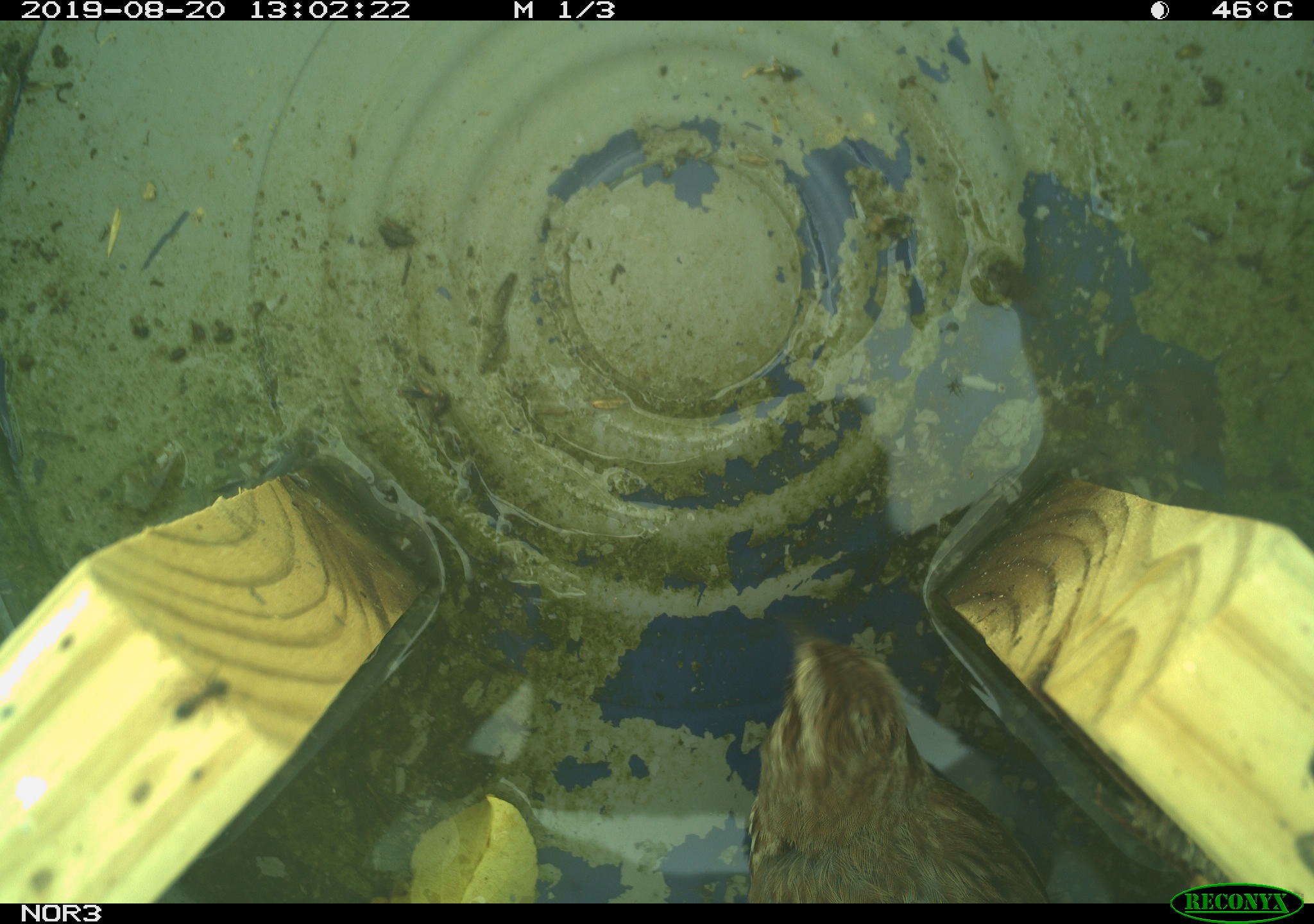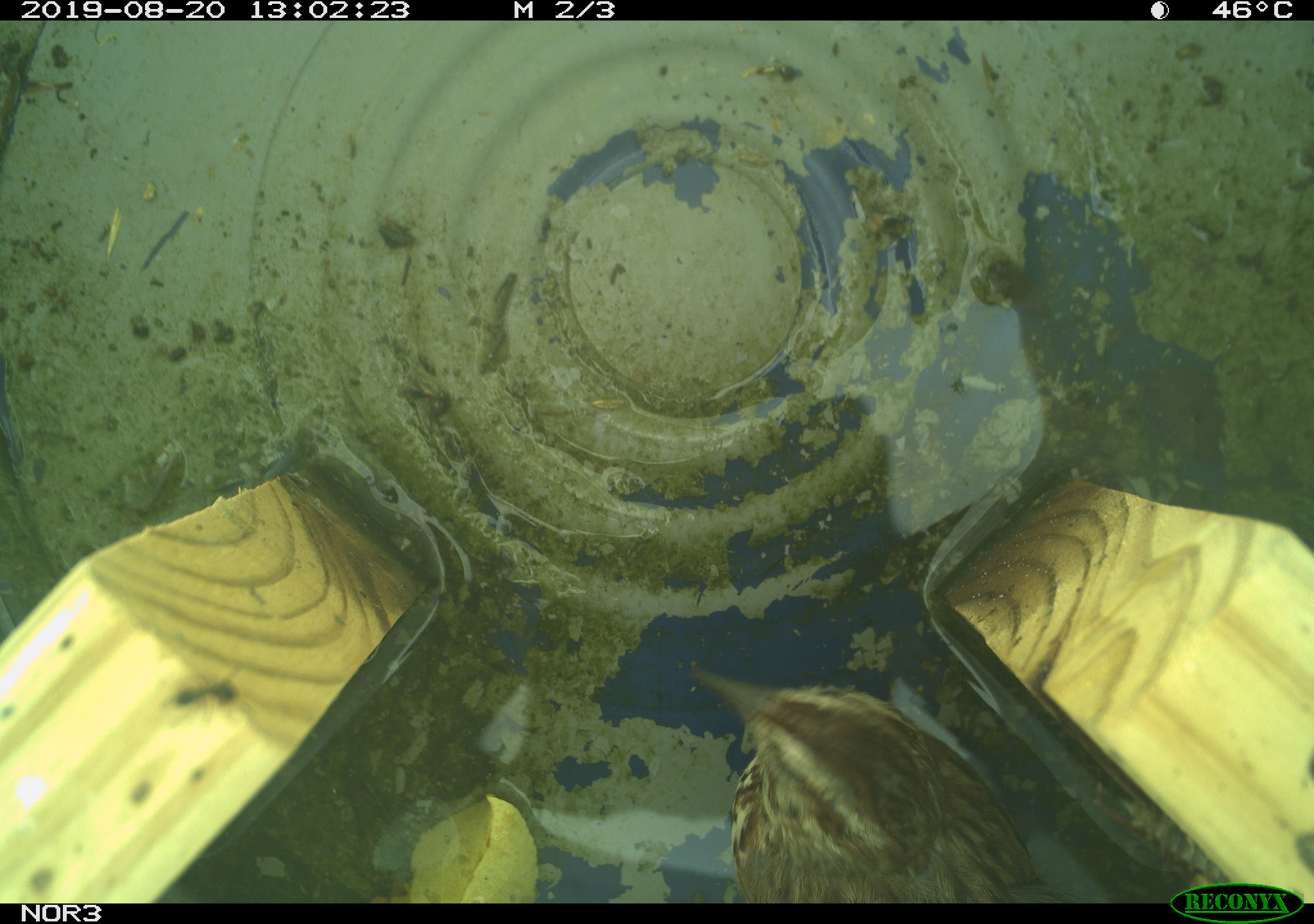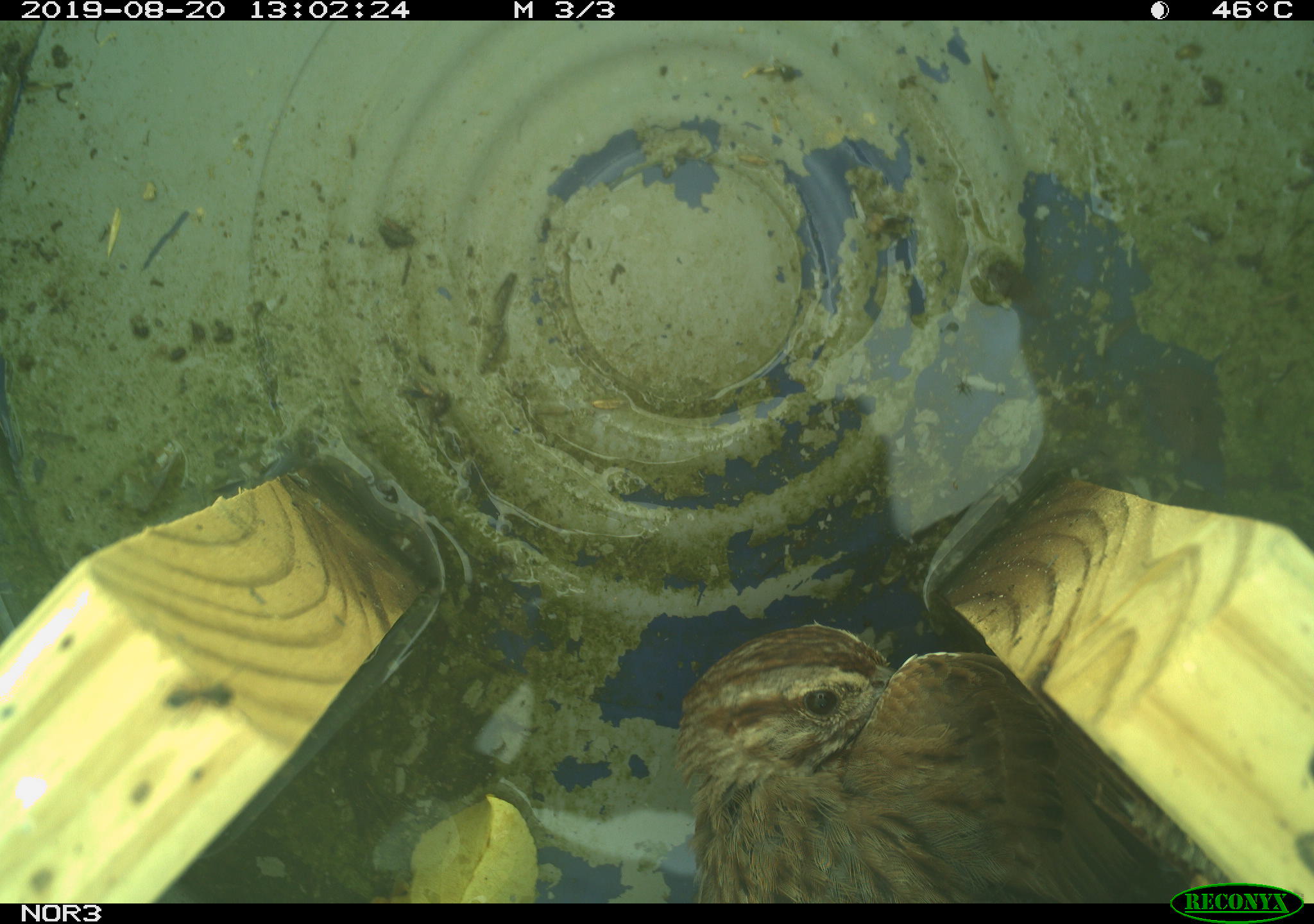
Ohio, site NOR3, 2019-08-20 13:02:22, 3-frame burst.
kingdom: Animalia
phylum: Chordata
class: Aves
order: Passeriformes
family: Passerellidae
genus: Melospiza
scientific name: Melospiza melodia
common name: song sparrow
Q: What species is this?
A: Song sparrow (Melospiza melodia).